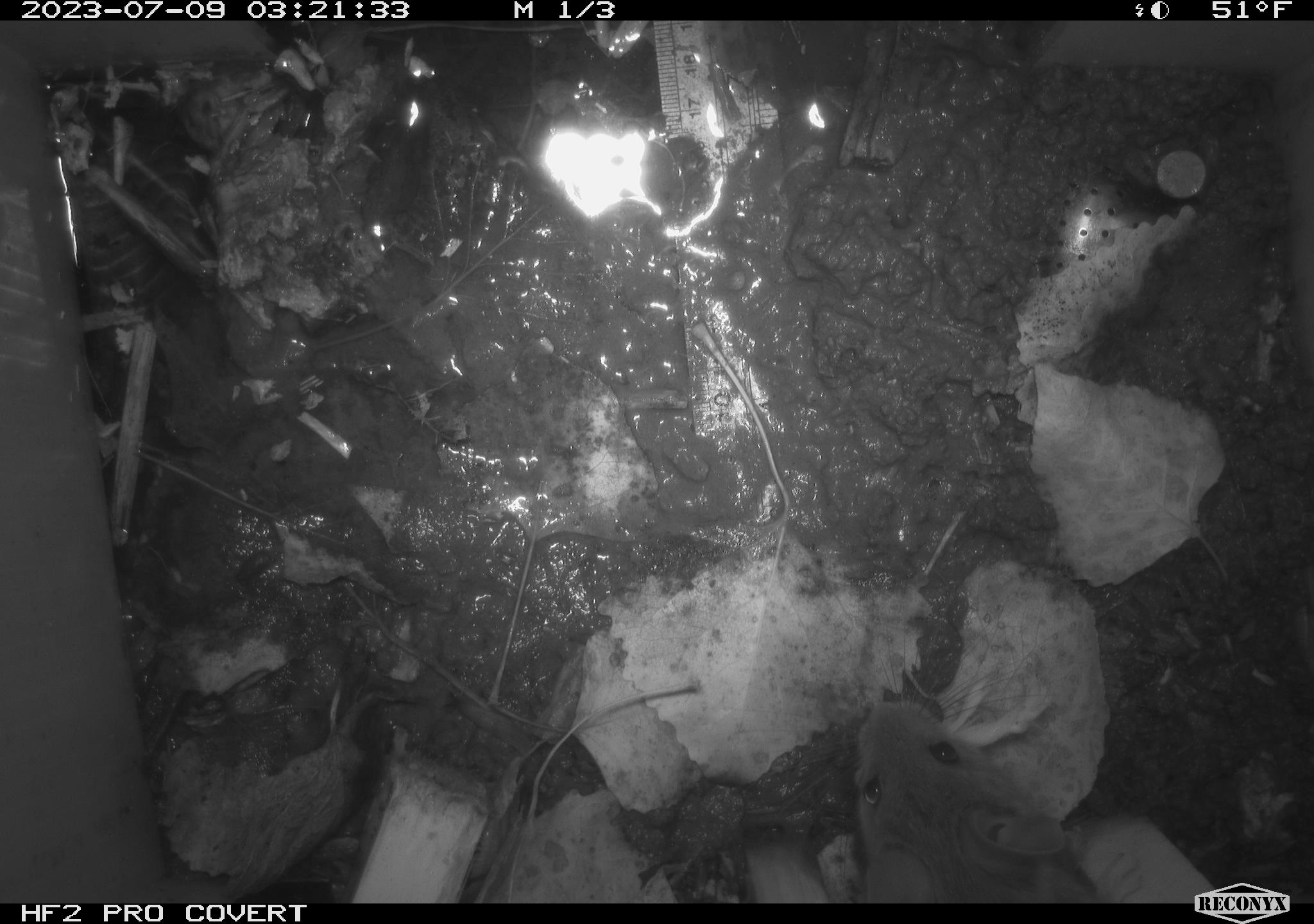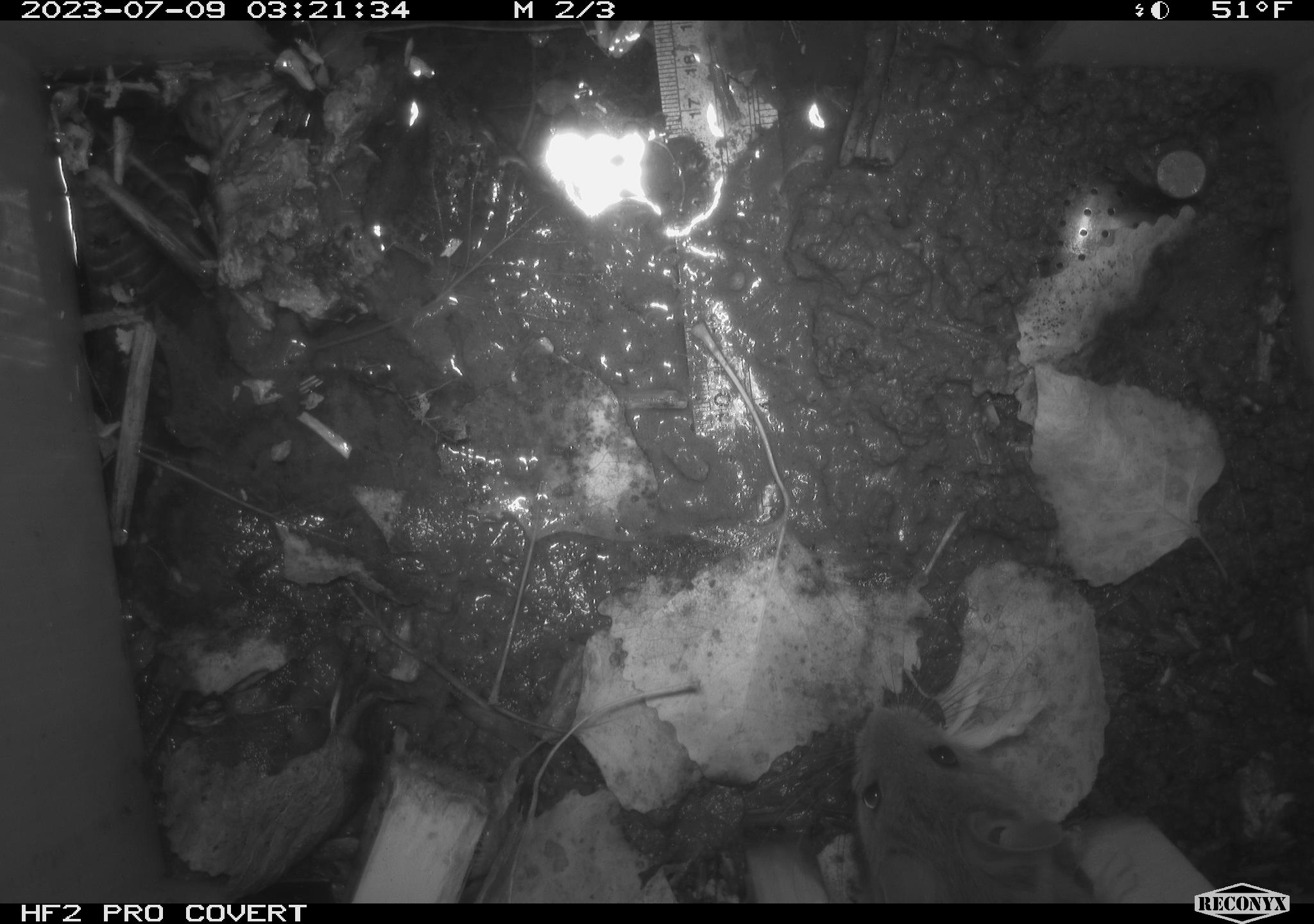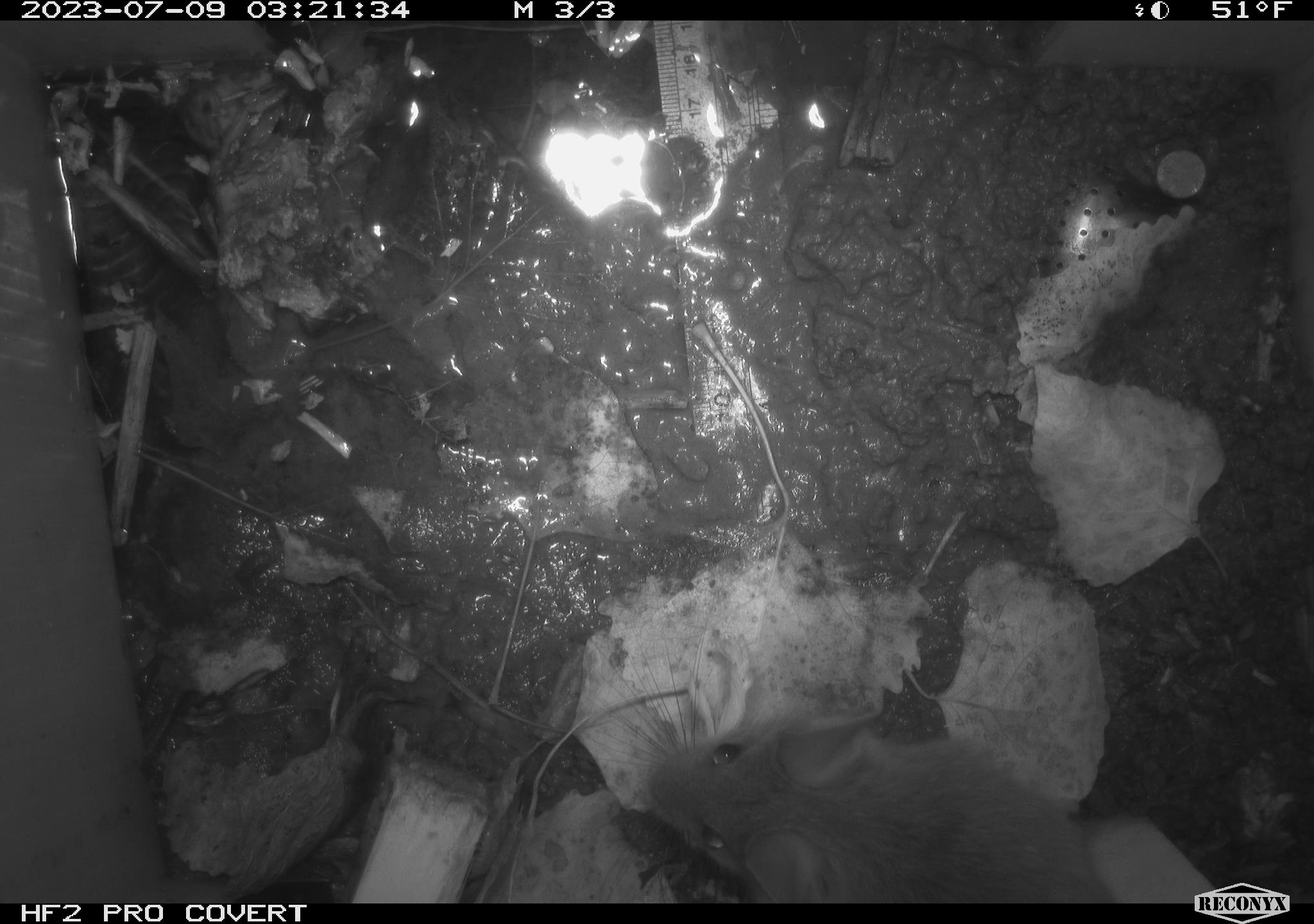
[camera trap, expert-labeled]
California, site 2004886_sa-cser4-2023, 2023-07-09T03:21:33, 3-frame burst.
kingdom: Animalia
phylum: Chordata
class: Mammalia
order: Rodentia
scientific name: Rodentia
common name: woodrat or rat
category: woodrat or rat species